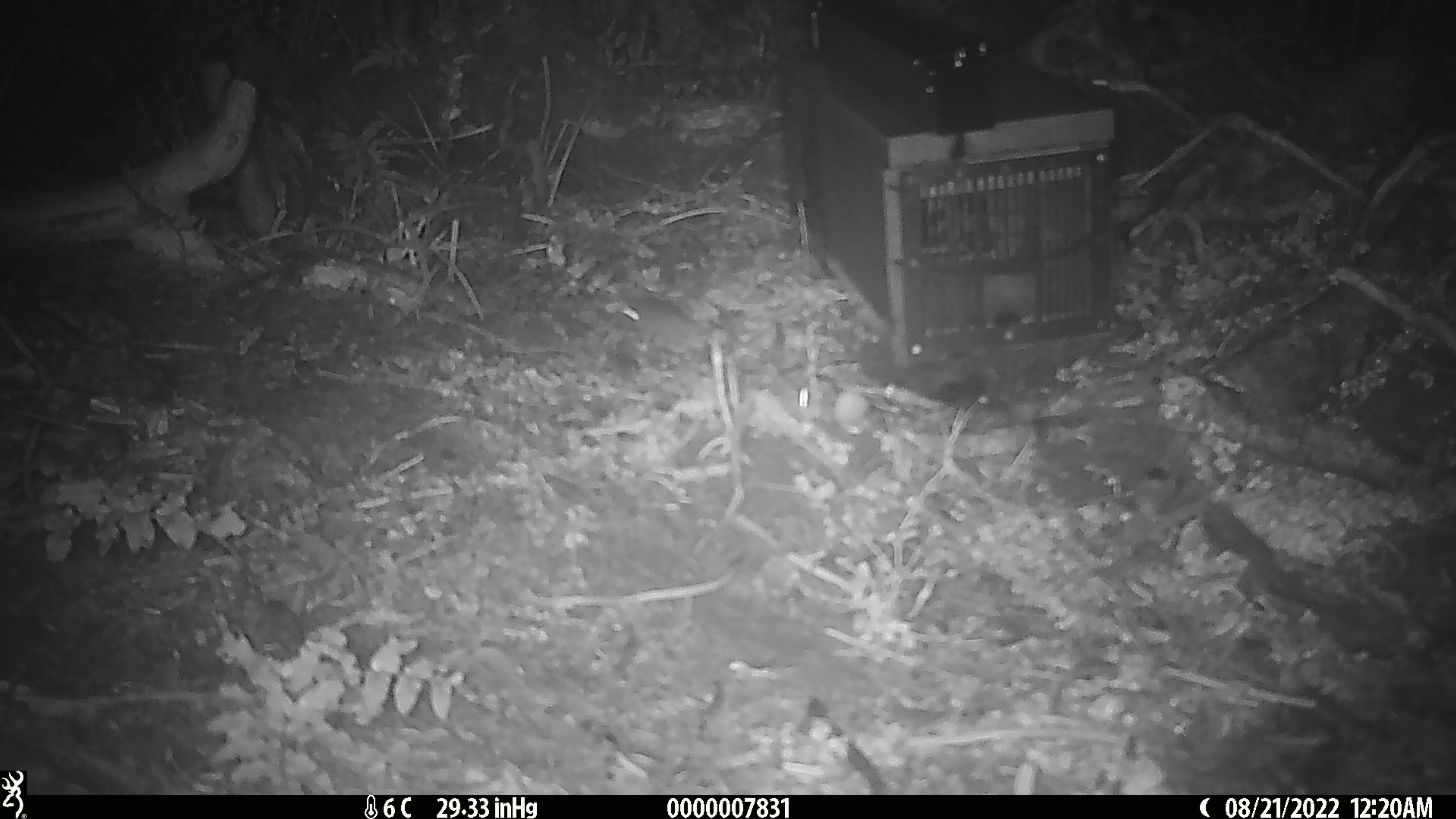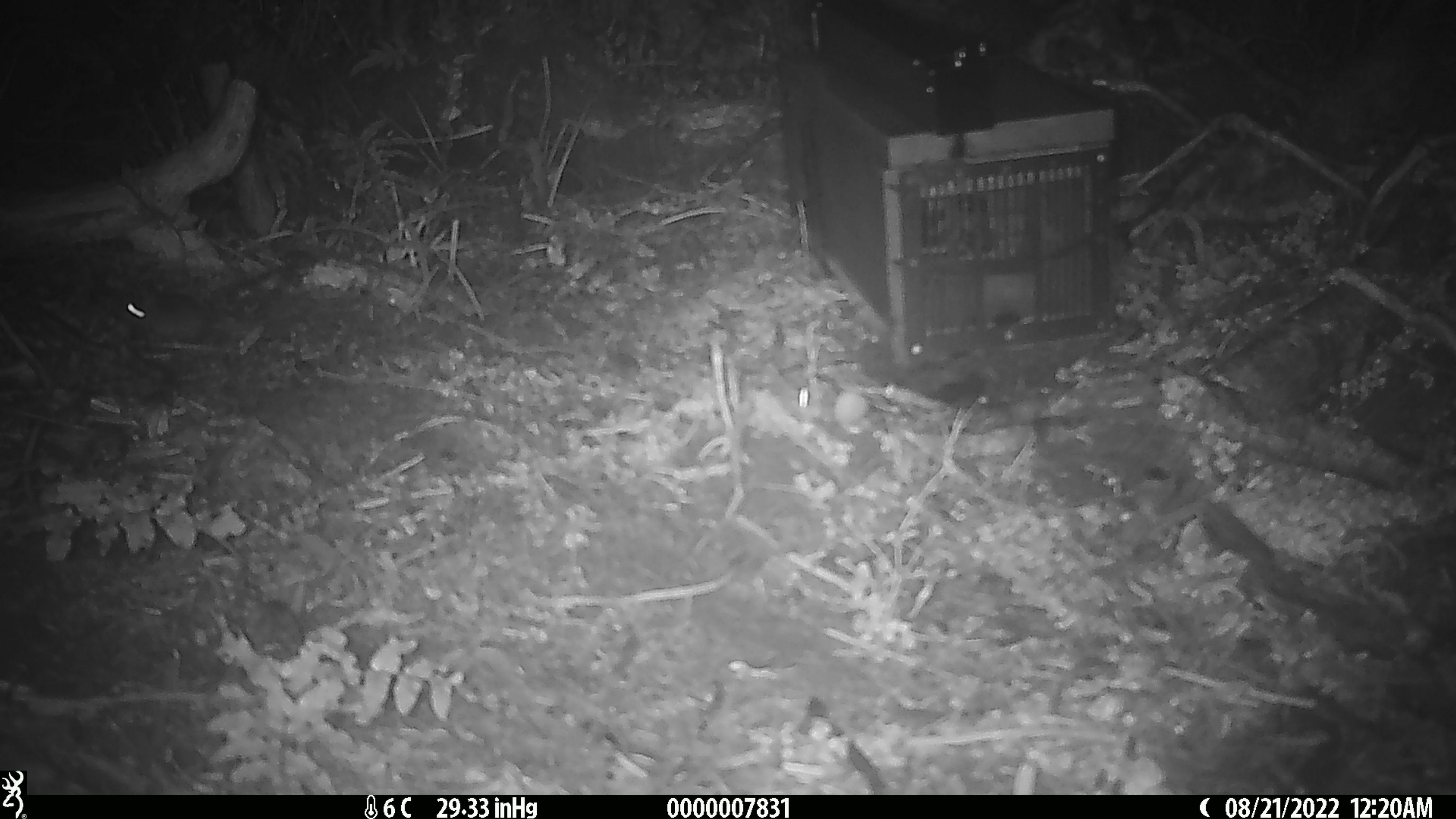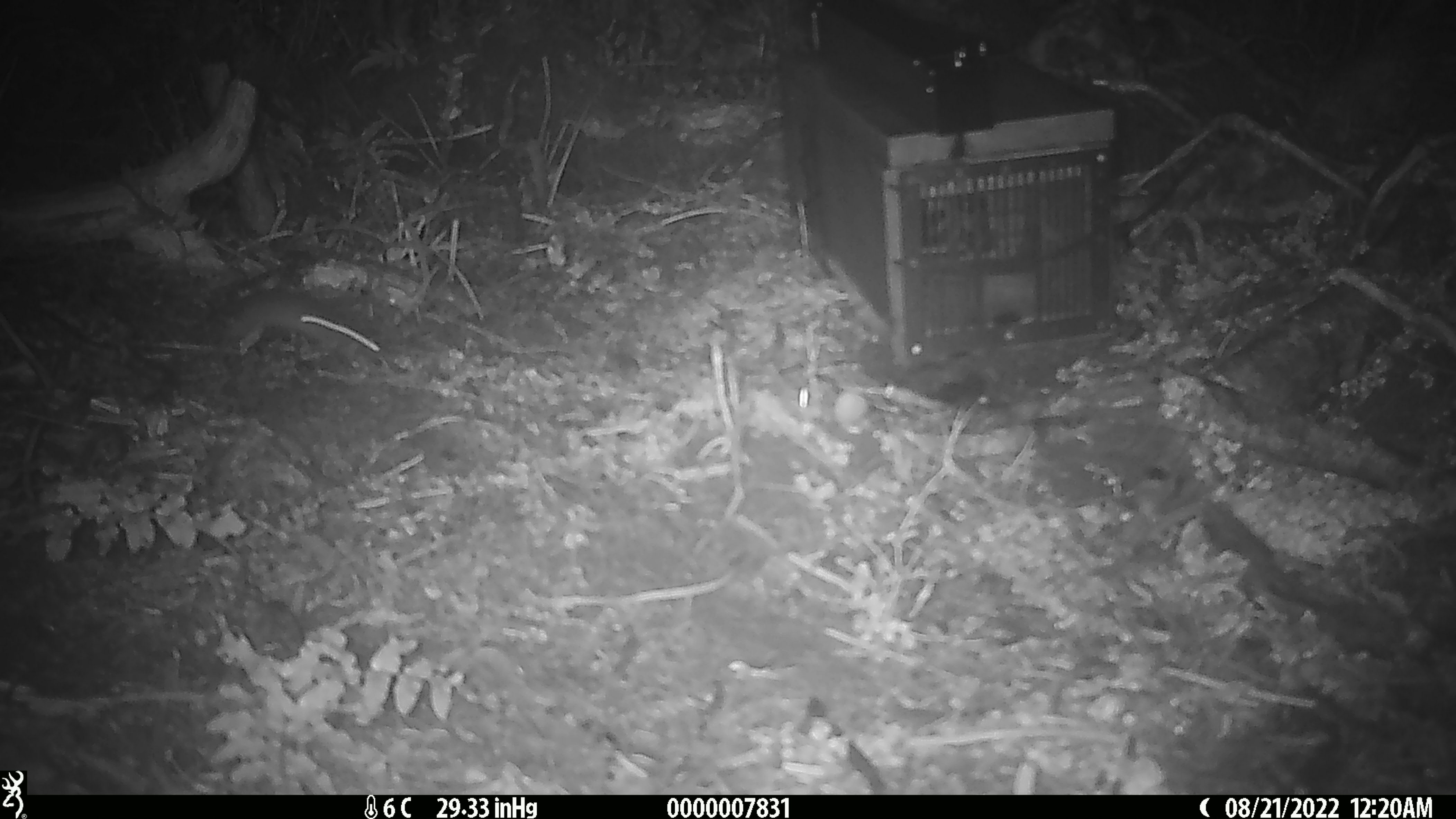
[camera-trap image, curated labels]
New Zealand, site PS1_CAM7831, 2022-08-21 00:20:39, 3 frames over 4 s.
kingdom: Animalia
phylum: Chordata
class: Mammalia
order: Rodentia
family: Muridae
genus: Mus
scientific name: Mus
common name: mouse